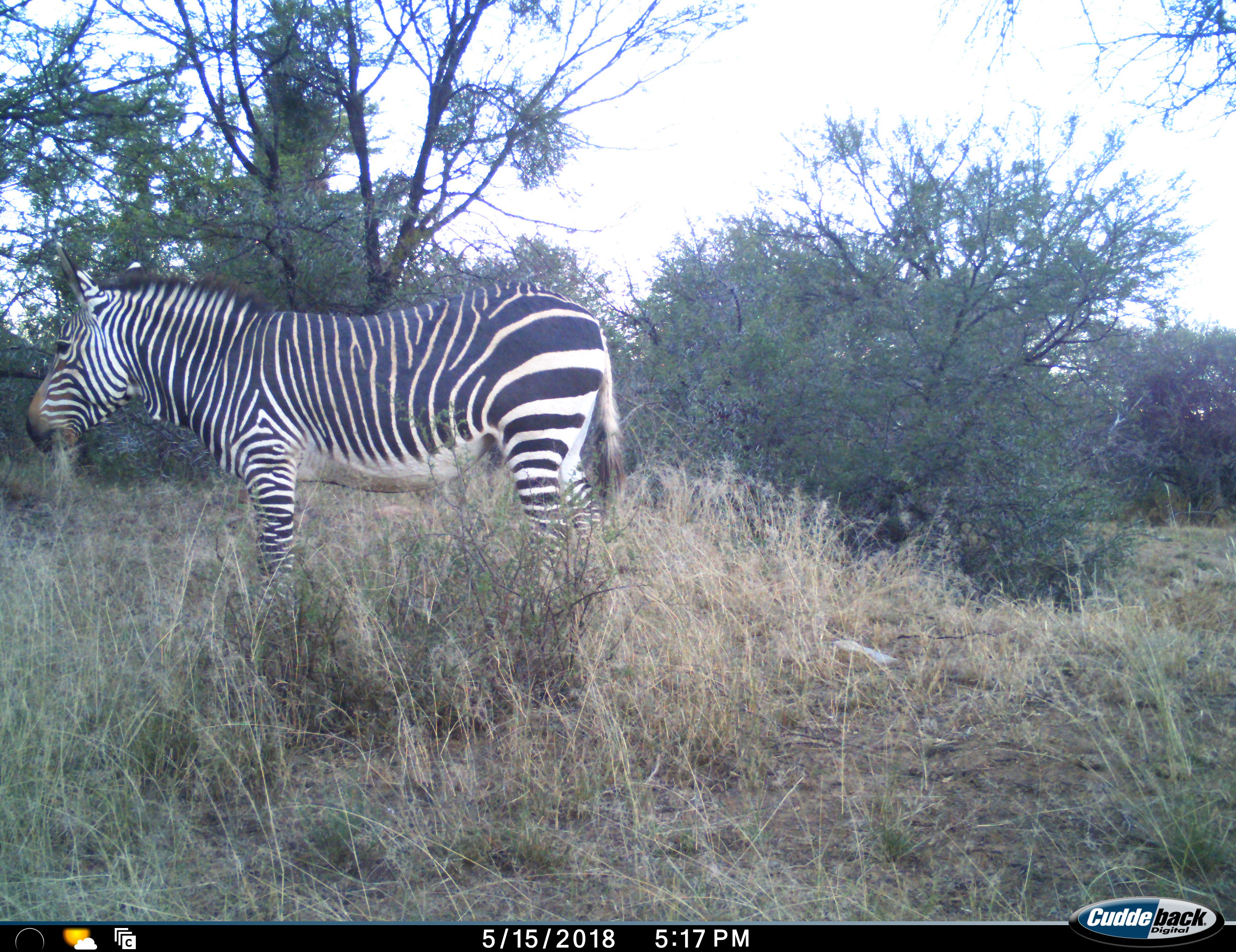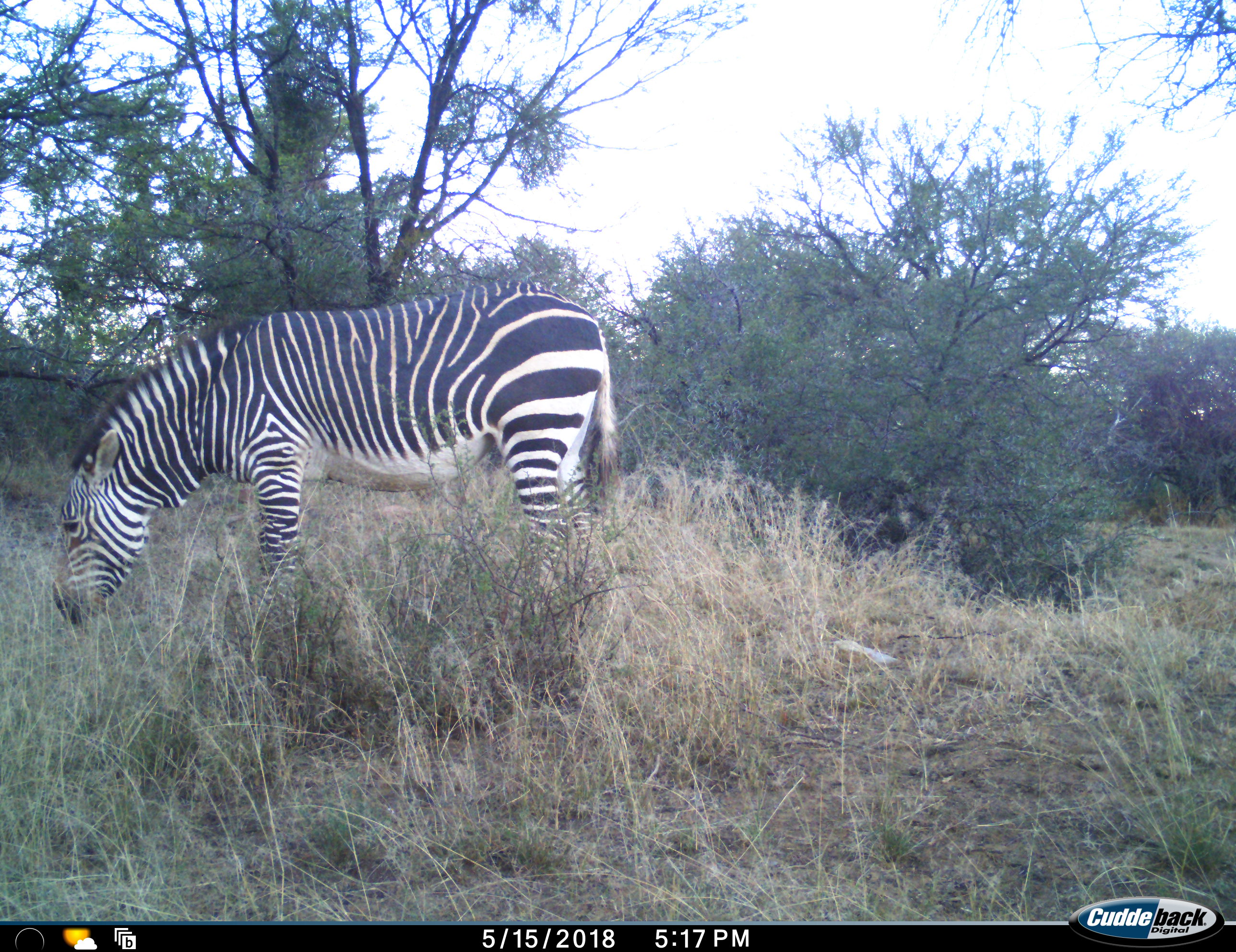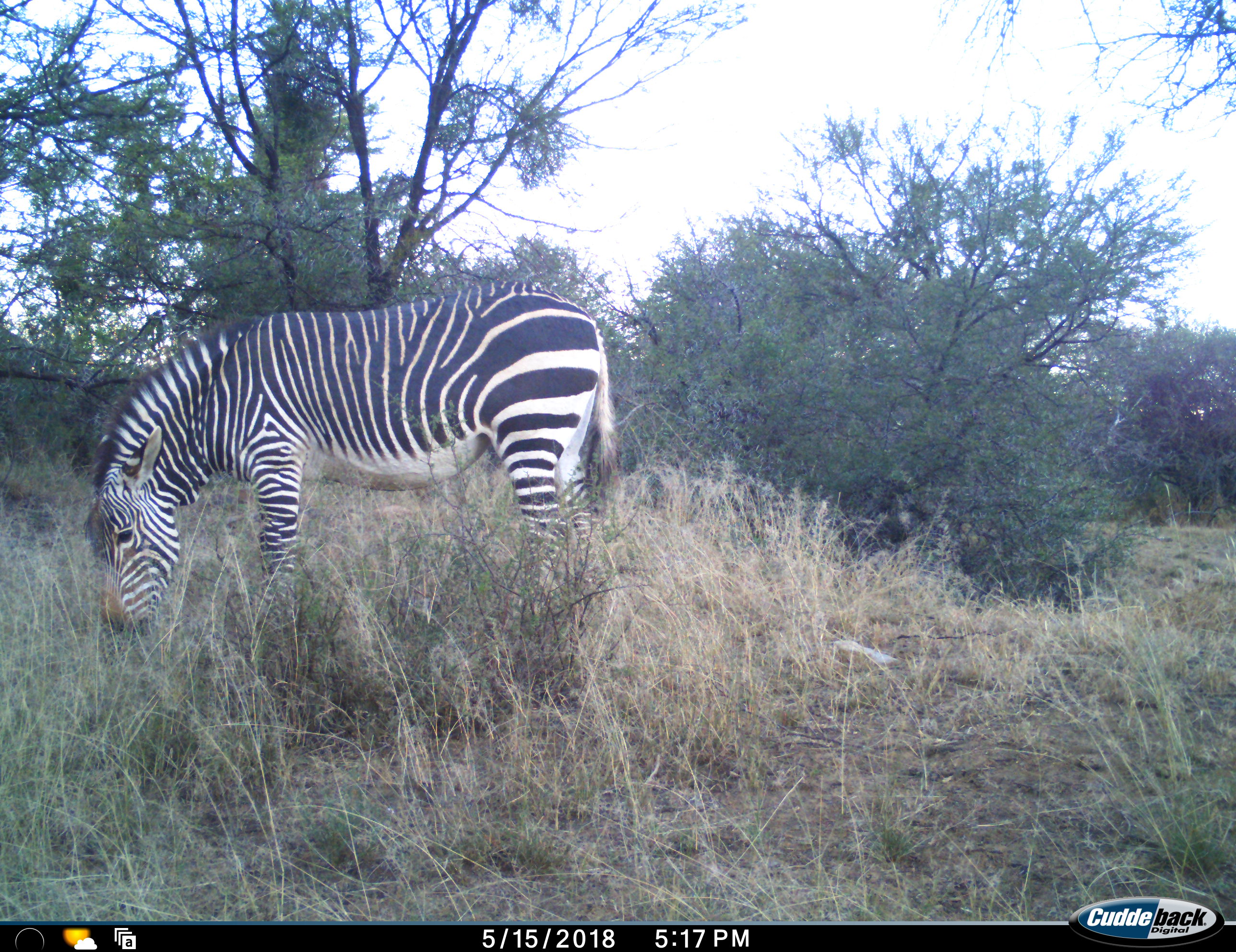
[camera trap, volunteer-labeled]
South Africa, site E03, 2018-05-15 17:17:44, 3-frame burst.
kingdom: Animalia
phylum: Chordata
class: Mammalia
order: Perissodactyla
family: Equidae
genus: Equus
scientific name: Equus zebra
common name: mountain zebra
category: zebramountain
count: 1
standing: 57%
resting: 0%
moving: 0%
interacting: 0%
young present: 0%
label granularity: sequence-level